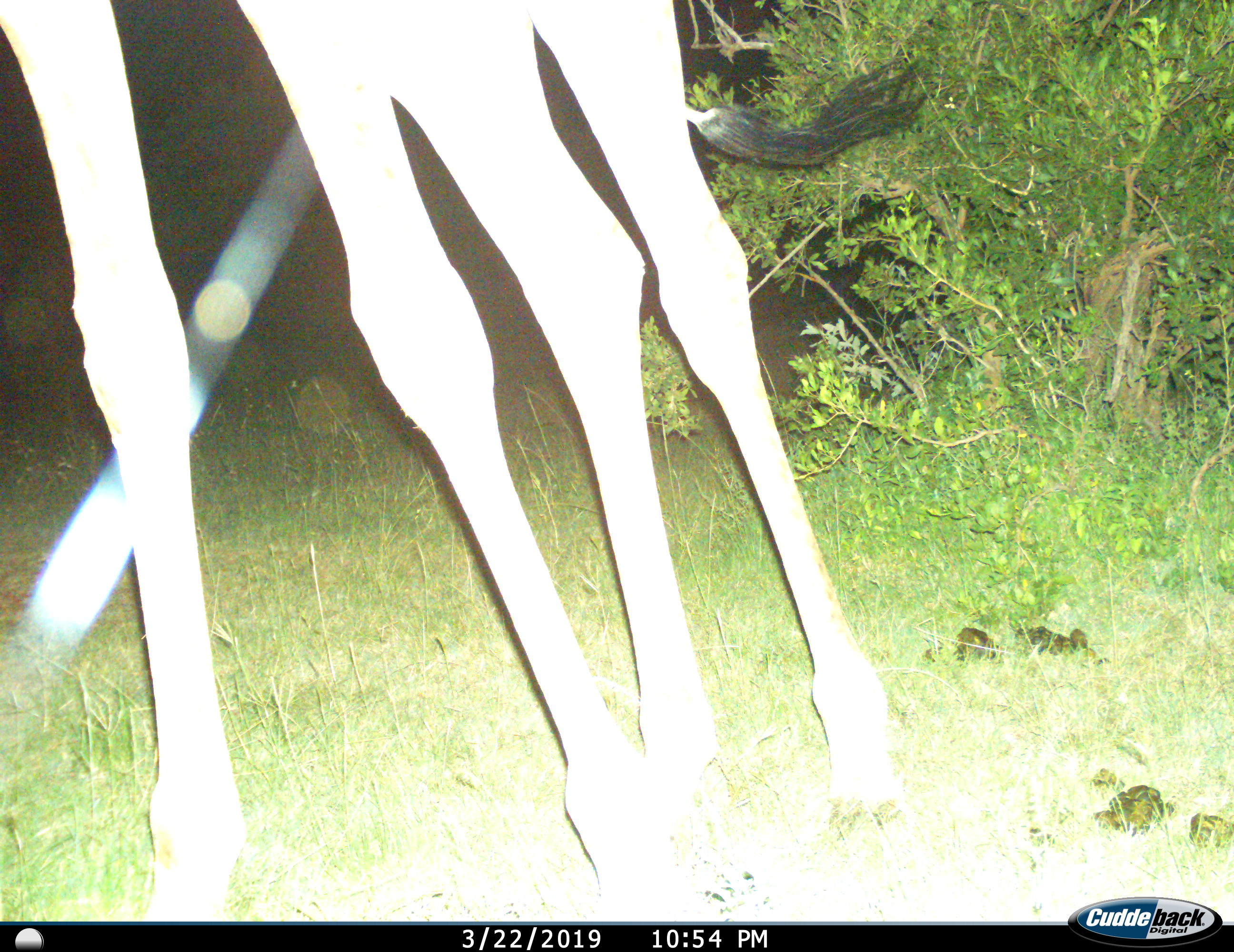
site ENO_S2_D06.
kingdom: Animalia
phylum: Chordata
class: Mammalia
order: Artiodactyla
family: Giraffidae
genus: Giraffa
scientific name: Giraffa camelopardalis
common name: giraffe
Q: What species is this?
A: Giraffe (Giraffa camelopardalis).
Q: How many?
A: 1.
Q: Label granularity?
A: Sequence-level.